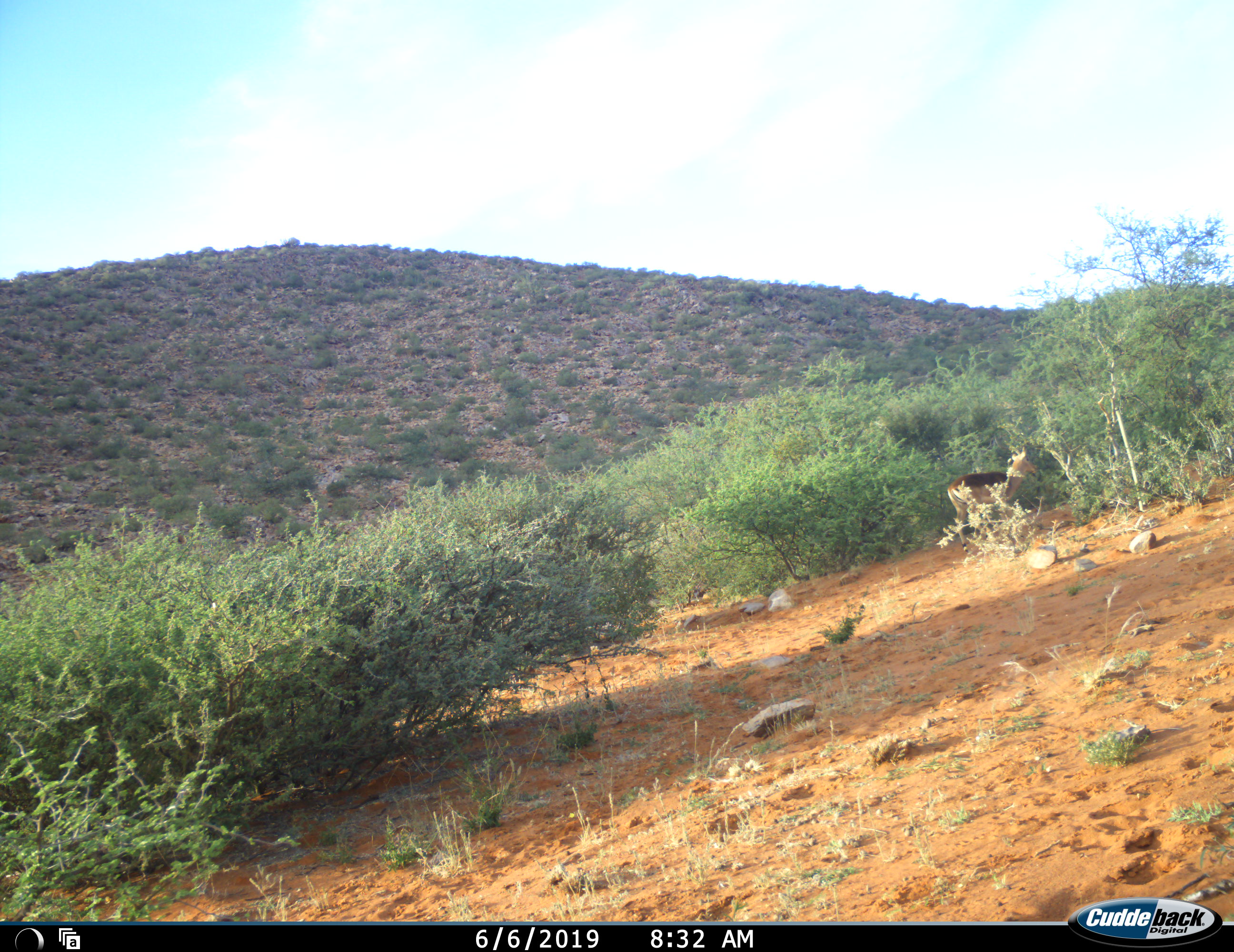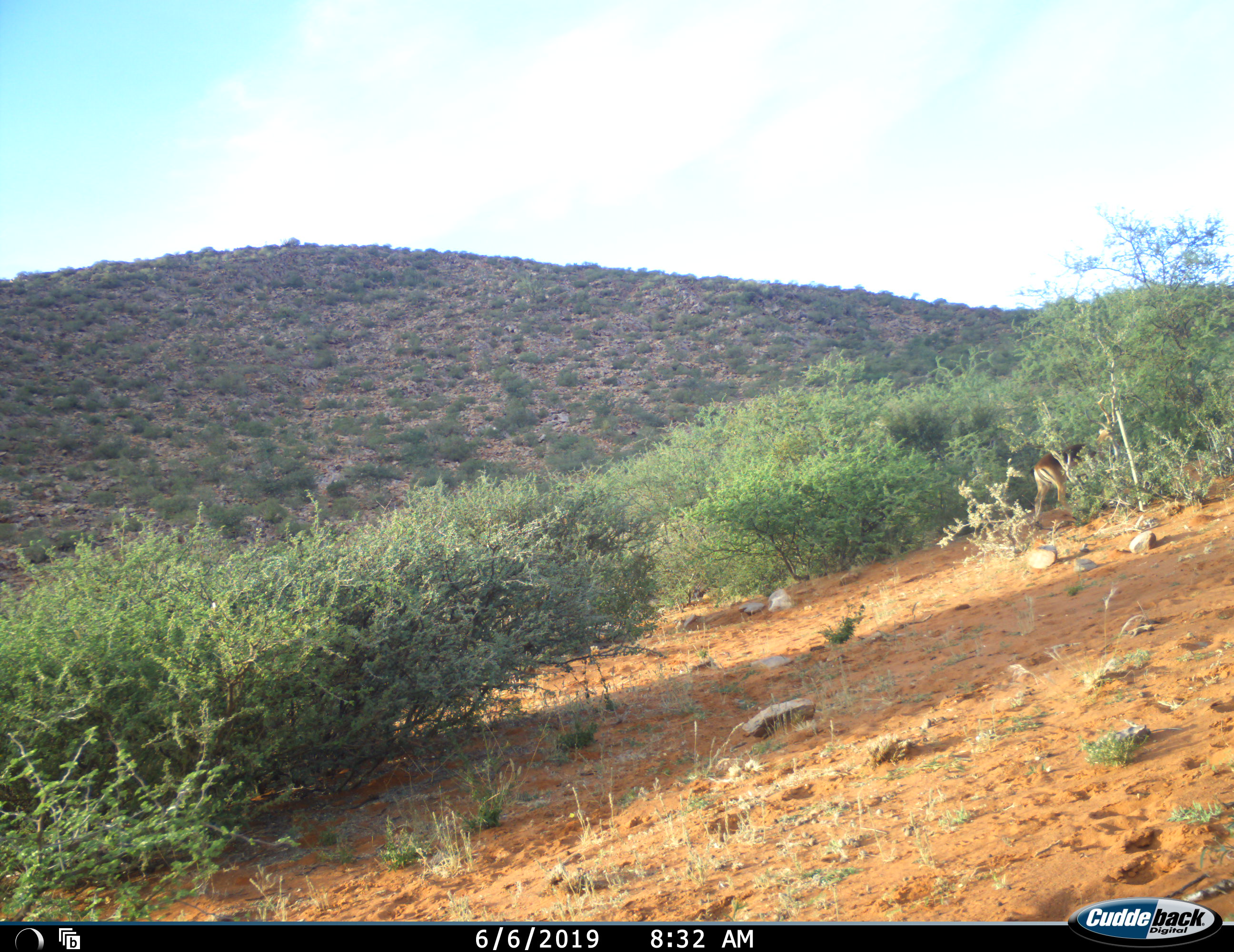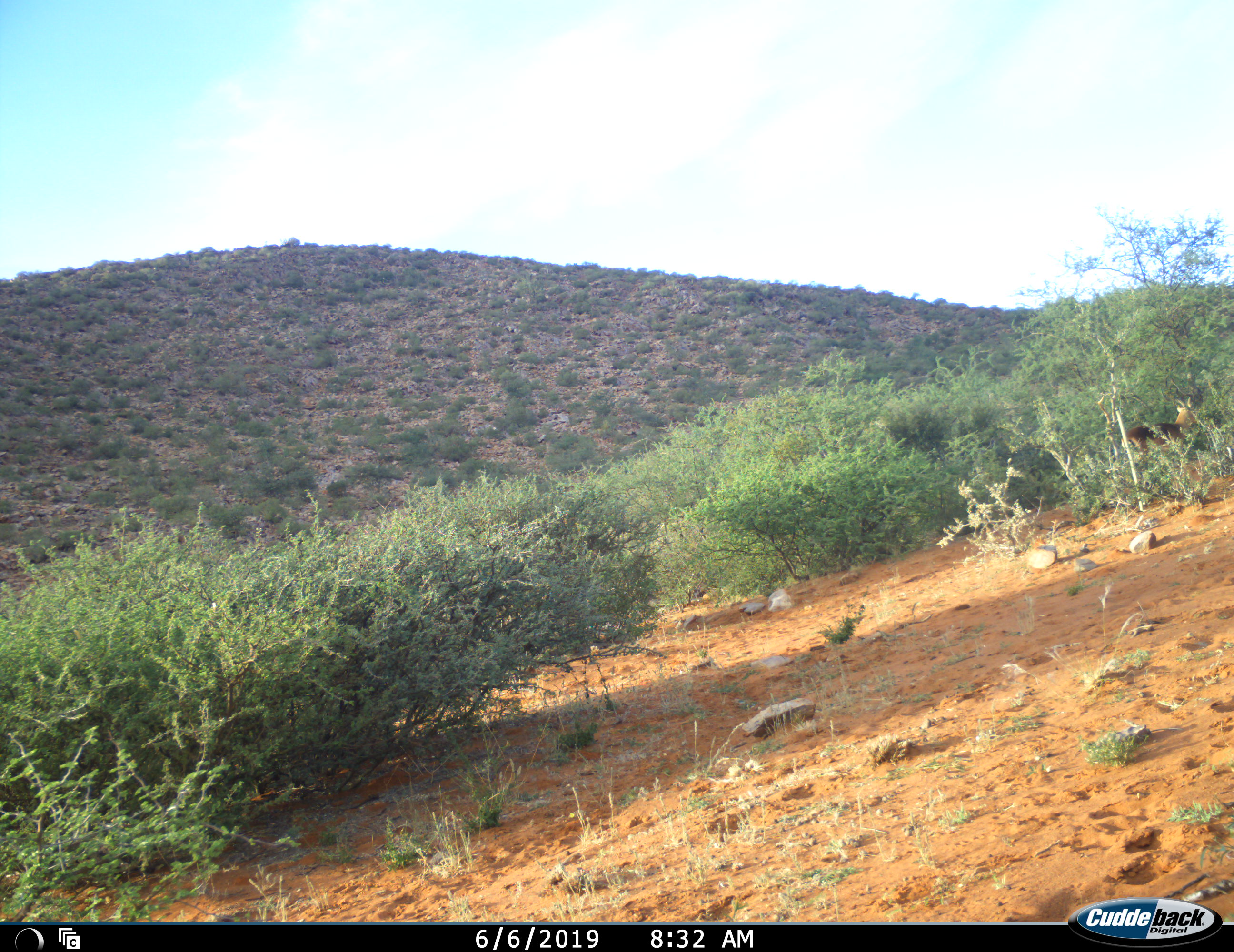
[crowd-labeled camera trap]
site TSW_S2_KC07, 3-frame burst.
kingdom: Animalia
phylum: Chordata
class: Mammalia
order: Artiodactyla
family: Bovidae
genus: Aepyceros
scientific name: Aepyceros melampus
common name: impala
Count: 1.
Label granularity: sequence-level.